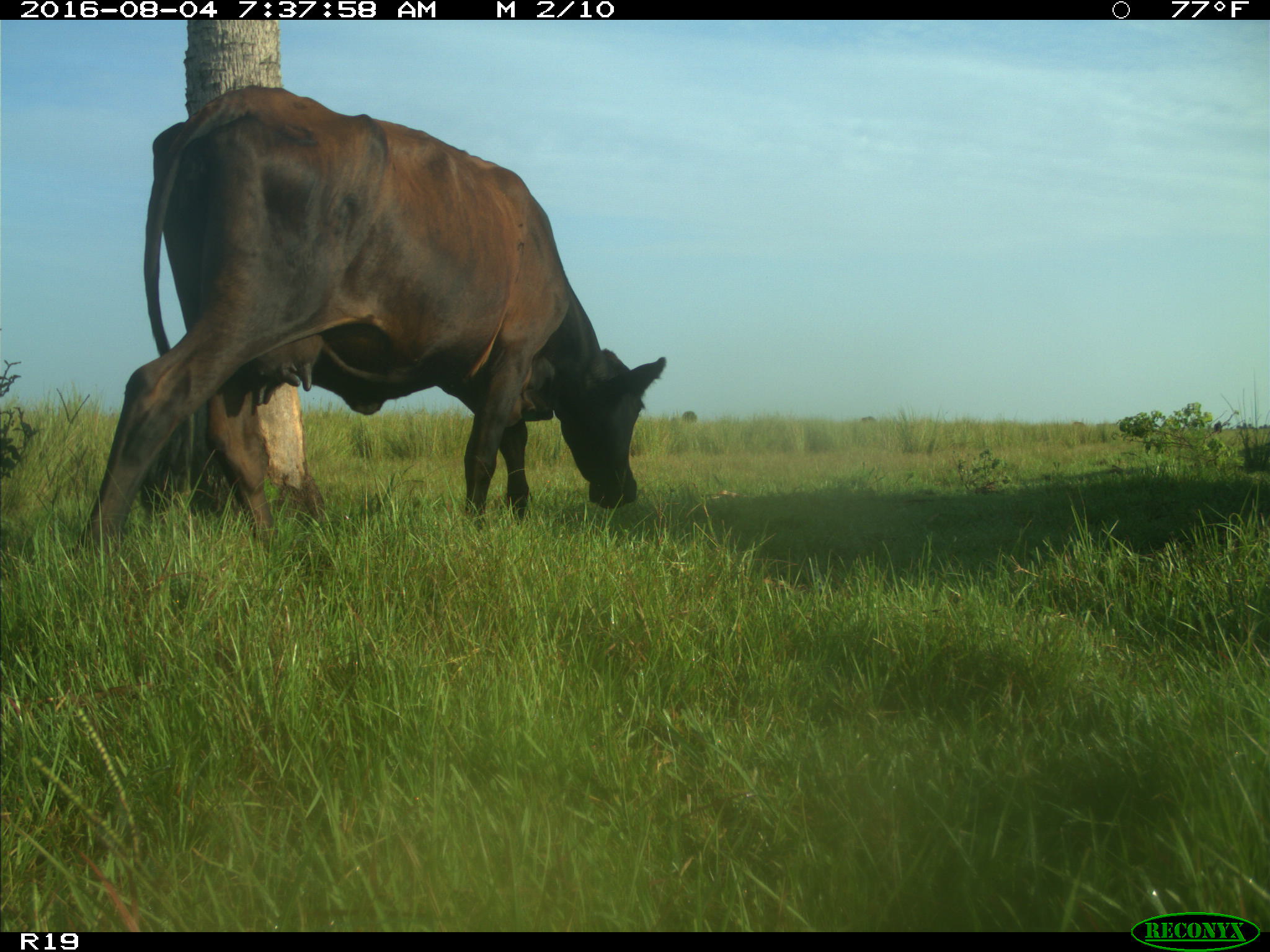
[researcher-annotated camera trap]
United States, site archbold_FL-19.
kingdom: Animalia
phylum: Chordata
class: Mammalia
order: Artiodactyla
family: Bovidae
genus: Bos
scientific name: Bos taurus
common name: domestic cow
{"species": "Bos taurus (domestic cow)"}